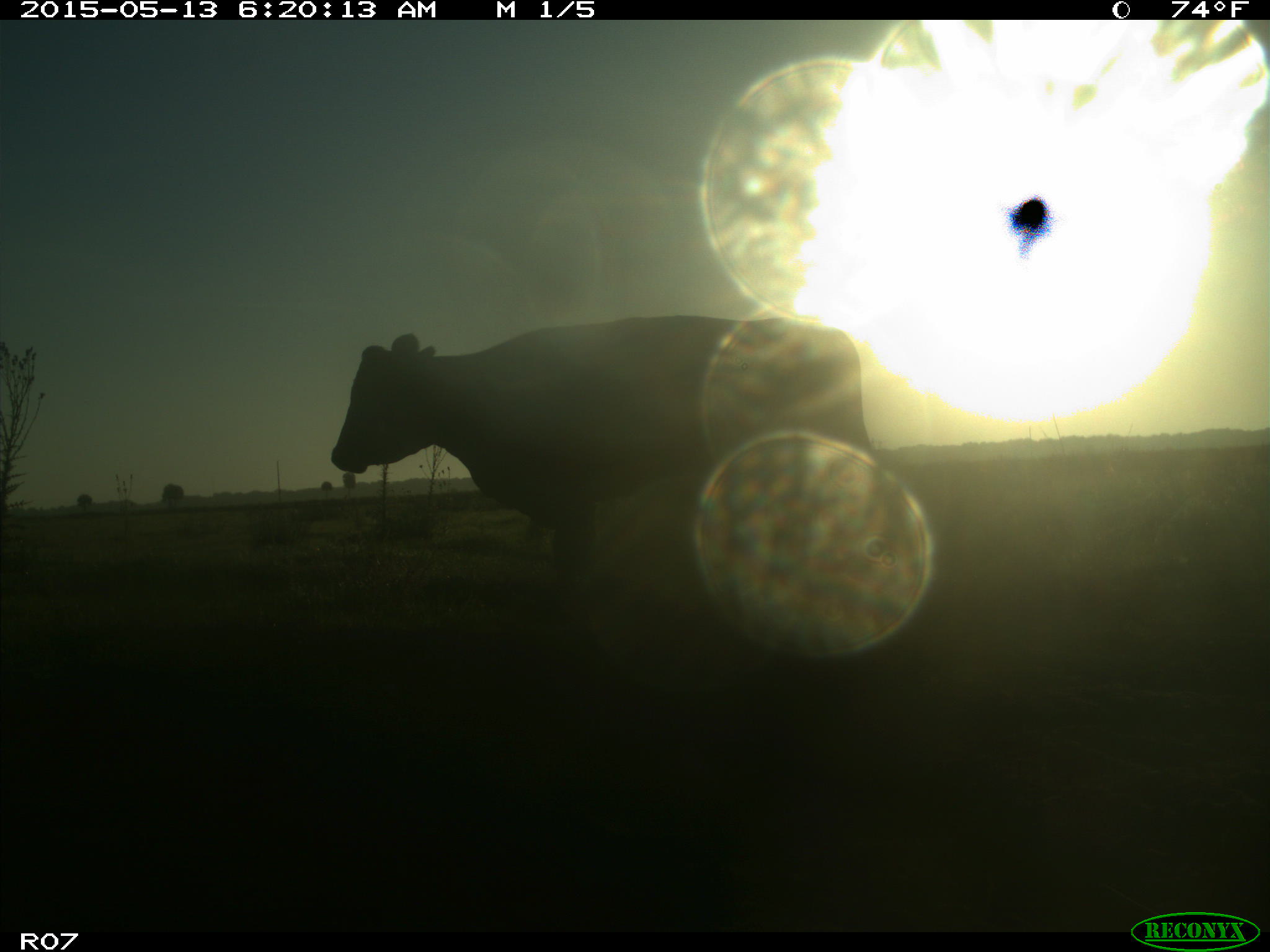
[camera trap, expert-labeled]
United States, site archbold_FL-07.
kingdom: Animalia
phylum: Chordata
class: Mammalia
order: Artiodactyla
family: Bovidae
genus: Bos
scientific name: Bos taurus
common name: domestic cow